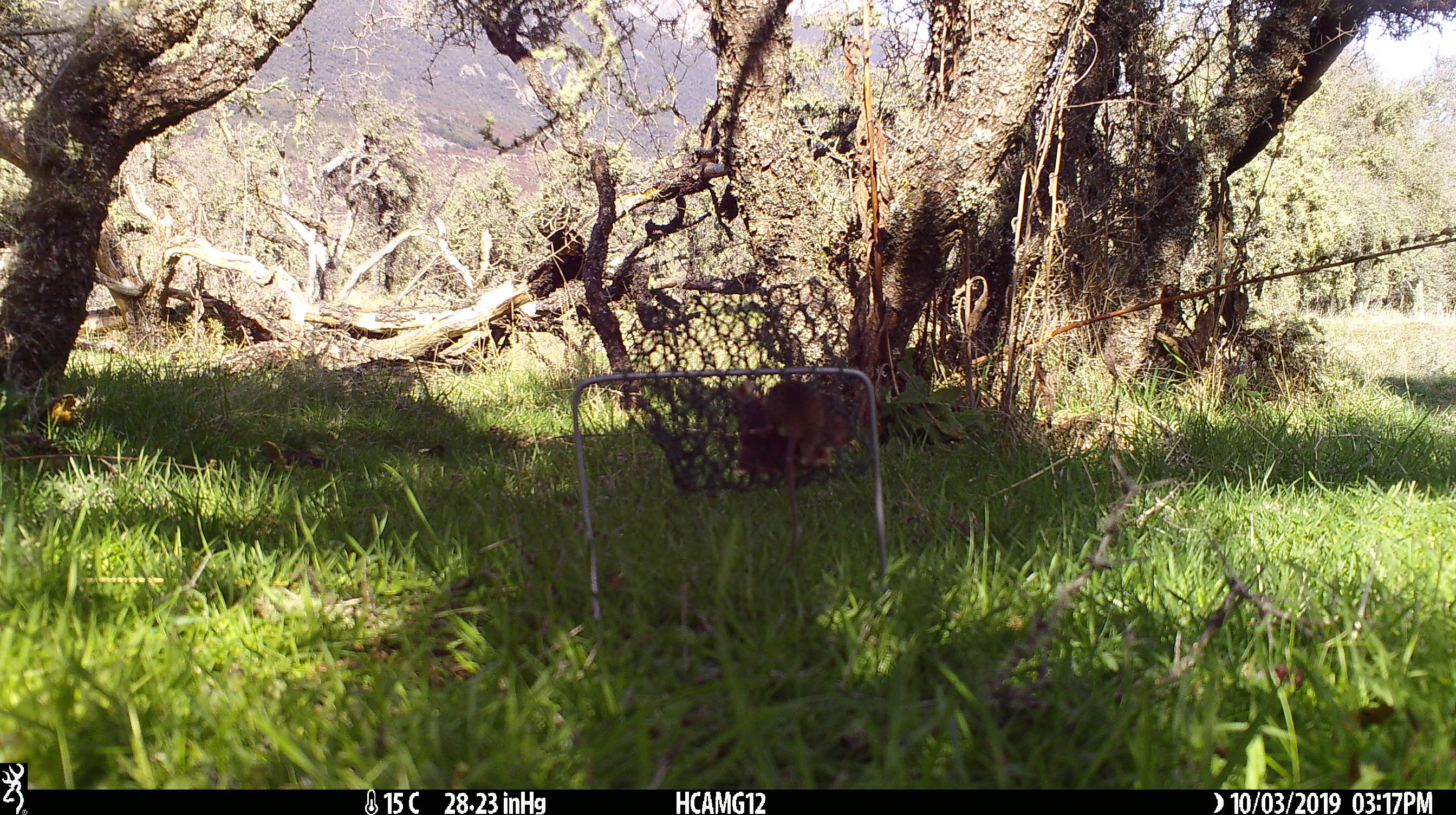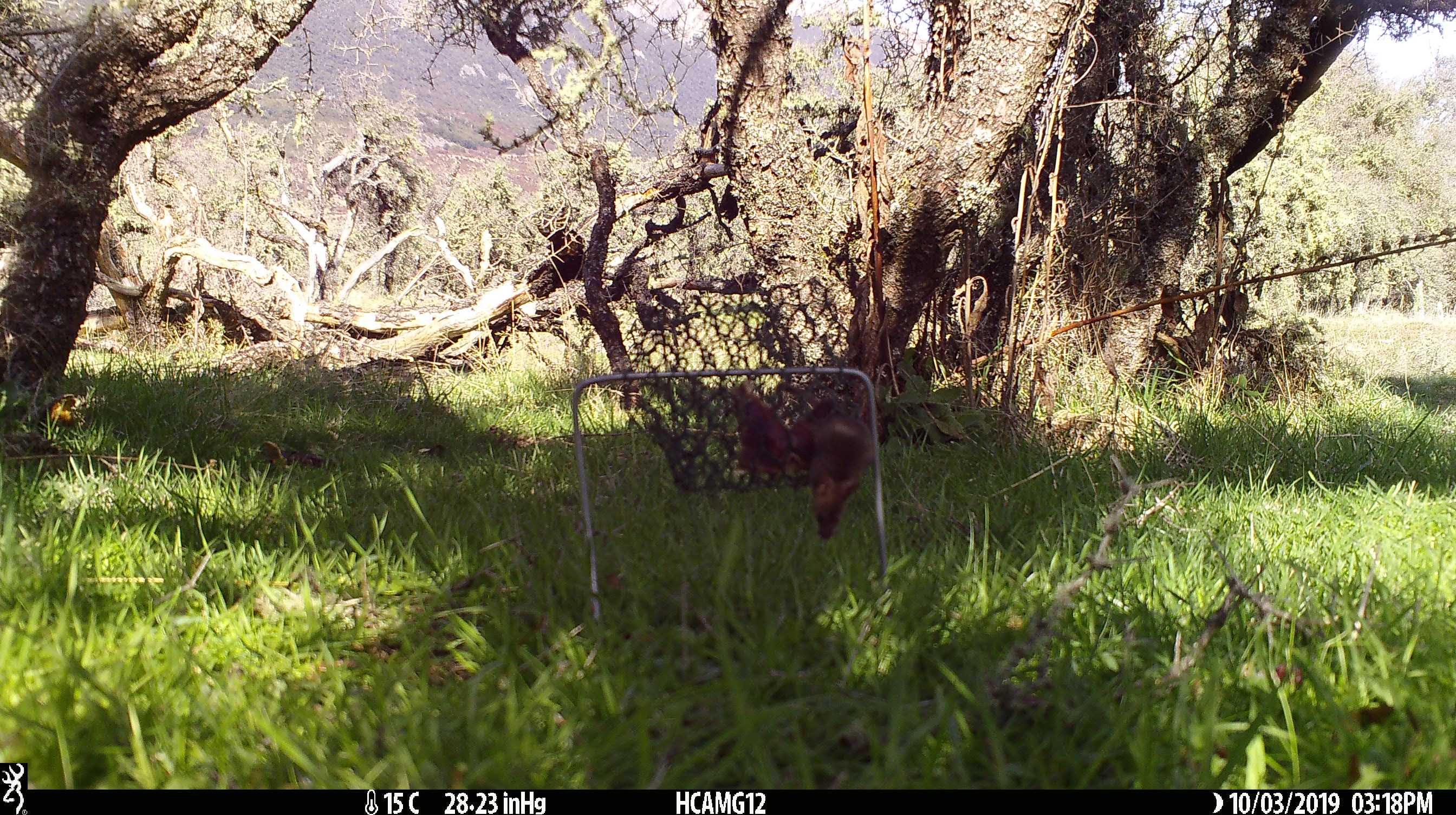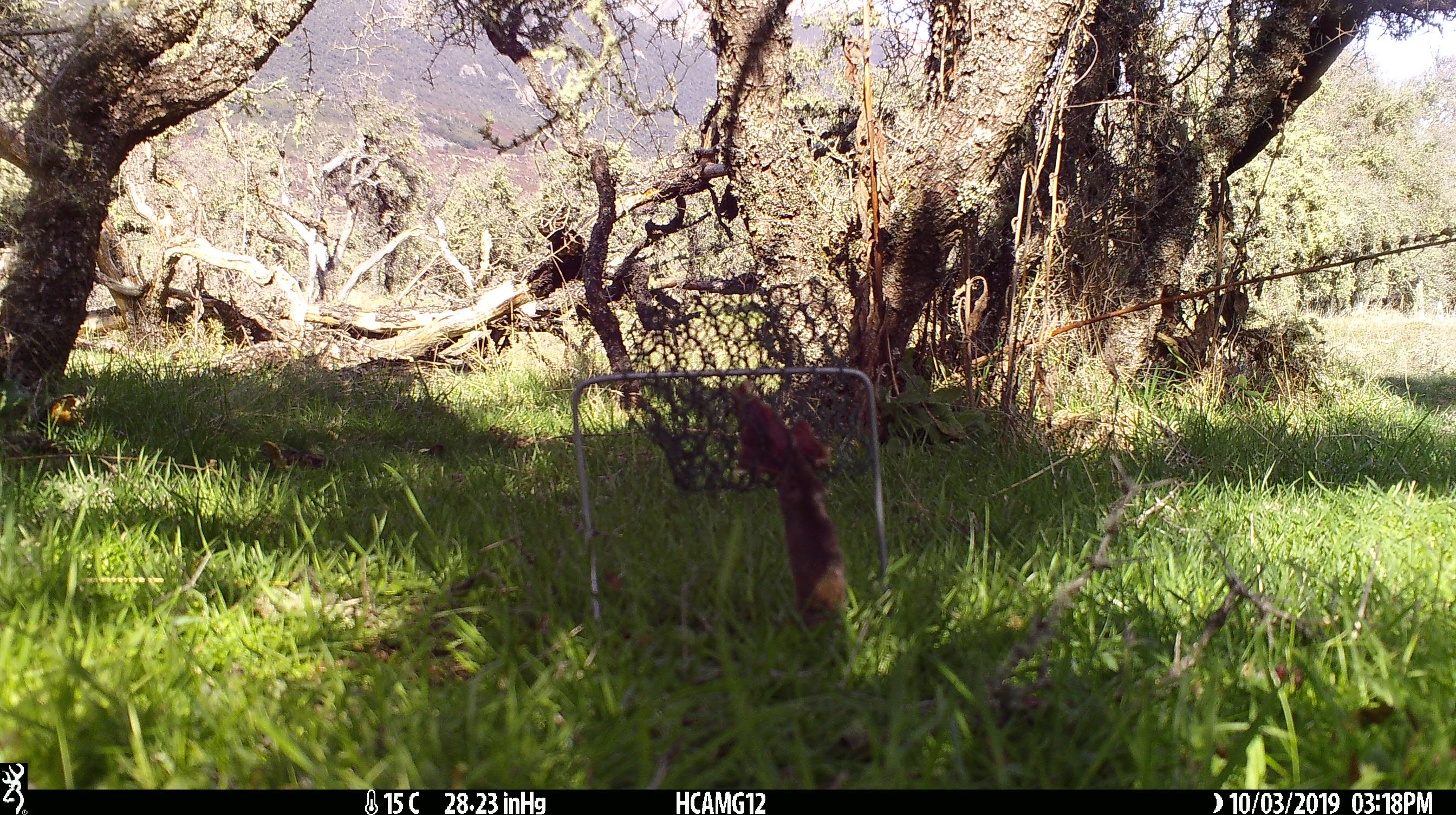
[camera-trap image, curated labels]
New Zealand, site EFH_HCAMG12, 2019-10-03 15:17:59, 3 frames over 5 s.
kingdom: Animalia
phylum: Chordata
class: Mammalia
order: Rodentia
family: Muridae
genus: Mus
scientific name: Mus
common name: mouse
Mouse (Mus).